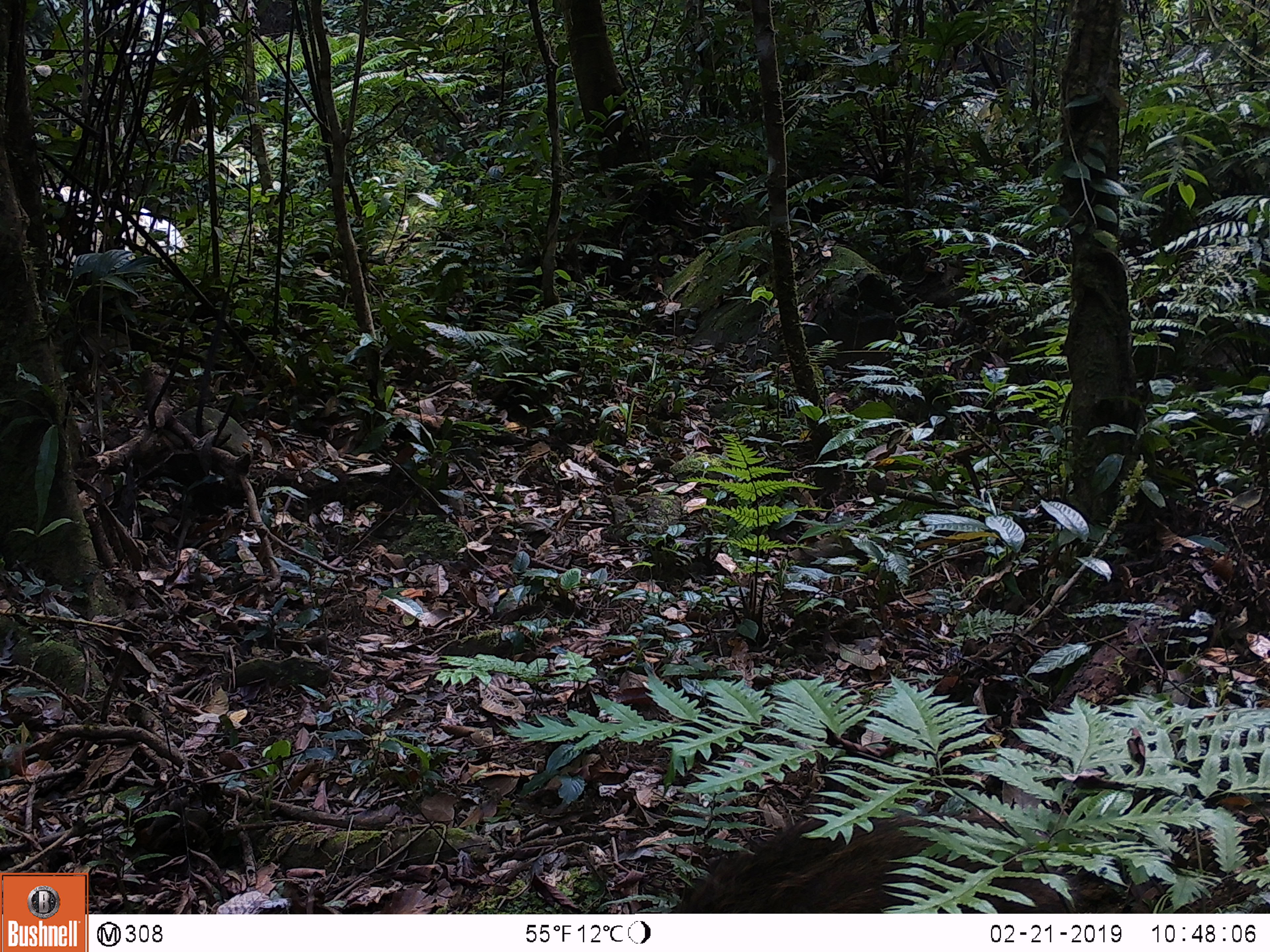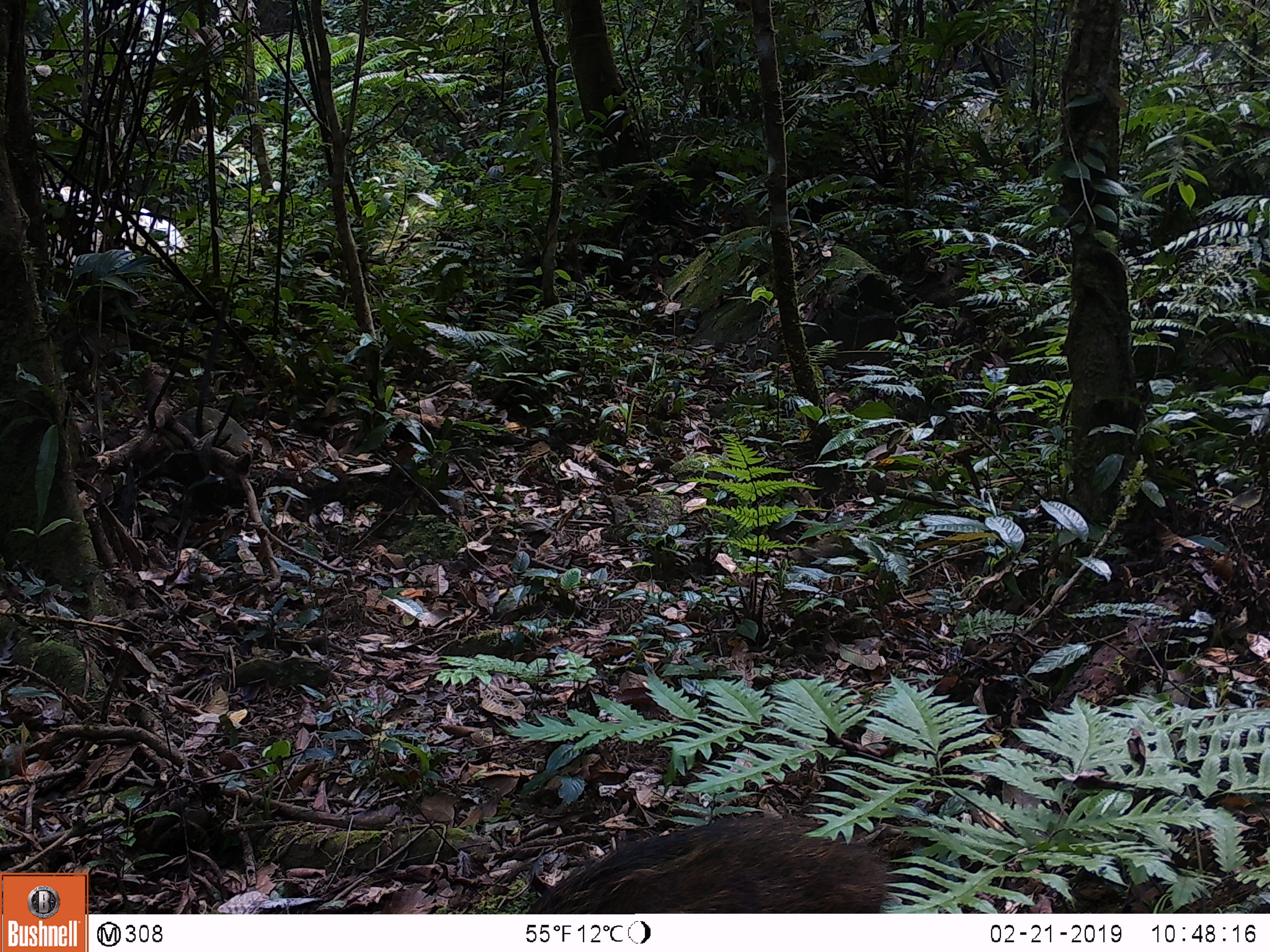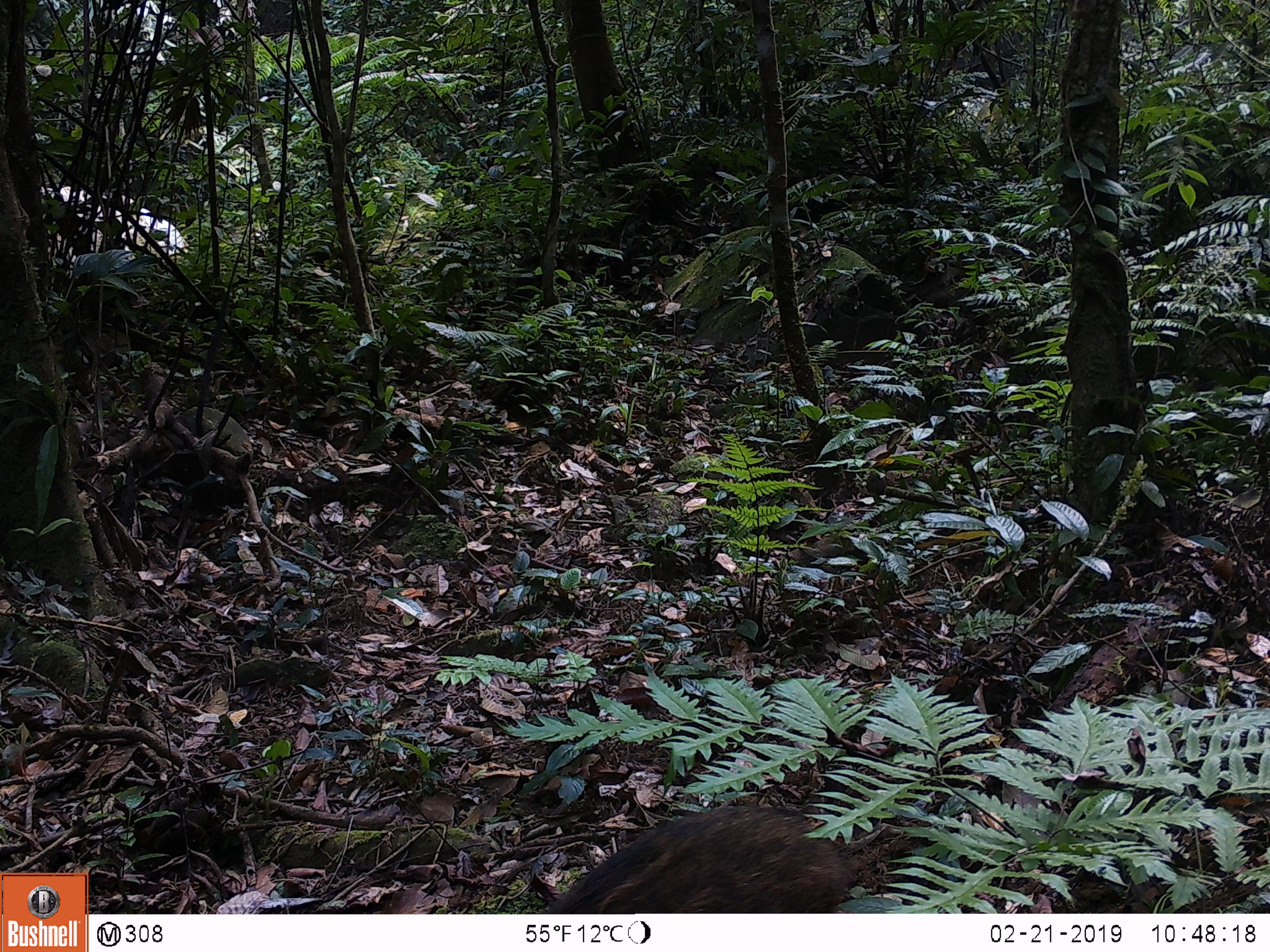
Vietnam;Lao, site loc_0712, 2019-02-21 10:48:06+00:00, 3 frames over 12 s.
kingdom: Animalia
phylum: Chordata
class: Mammalia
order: Artiodactyla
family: Suidae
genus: Sus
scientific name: Sus scrofa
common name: eurasian wild pig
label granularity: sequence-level